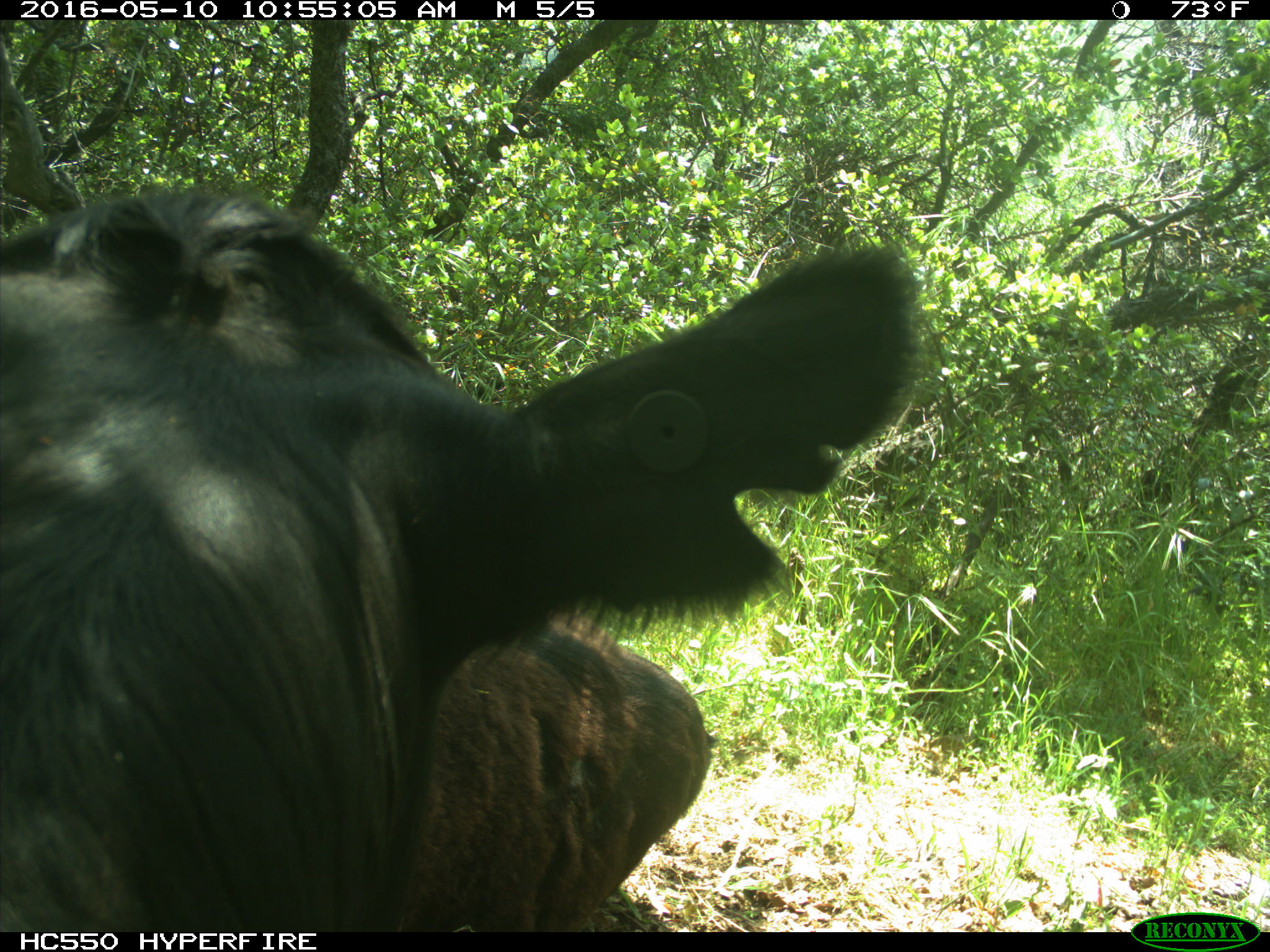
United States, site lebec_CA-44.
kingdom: Animalia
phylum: Chordata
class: Mammalia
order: Artiodactyla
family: Bovidae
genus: Bos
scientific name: Bos taurus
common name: domestic cow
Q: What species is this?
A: Bos taurus (domestic cow).